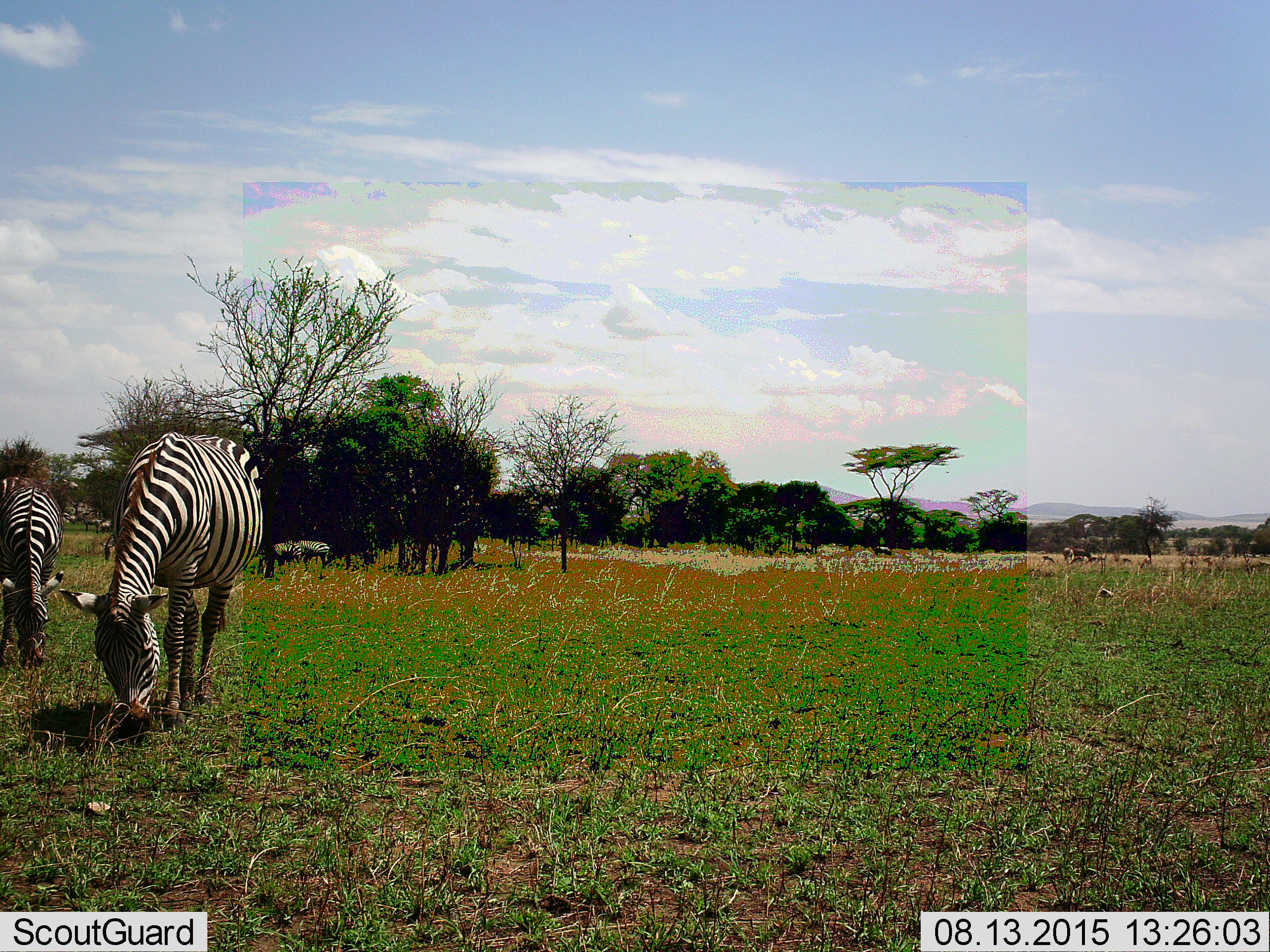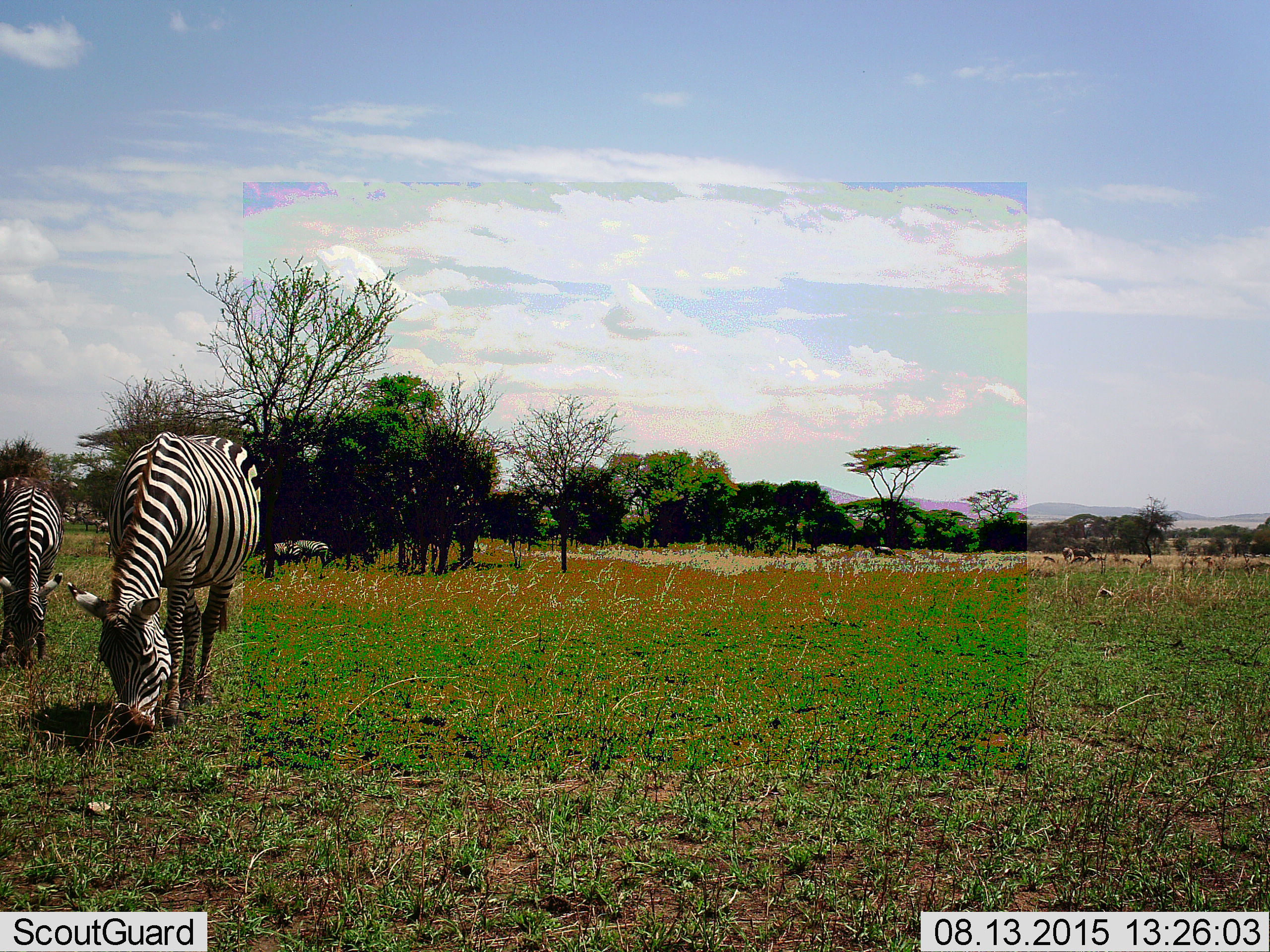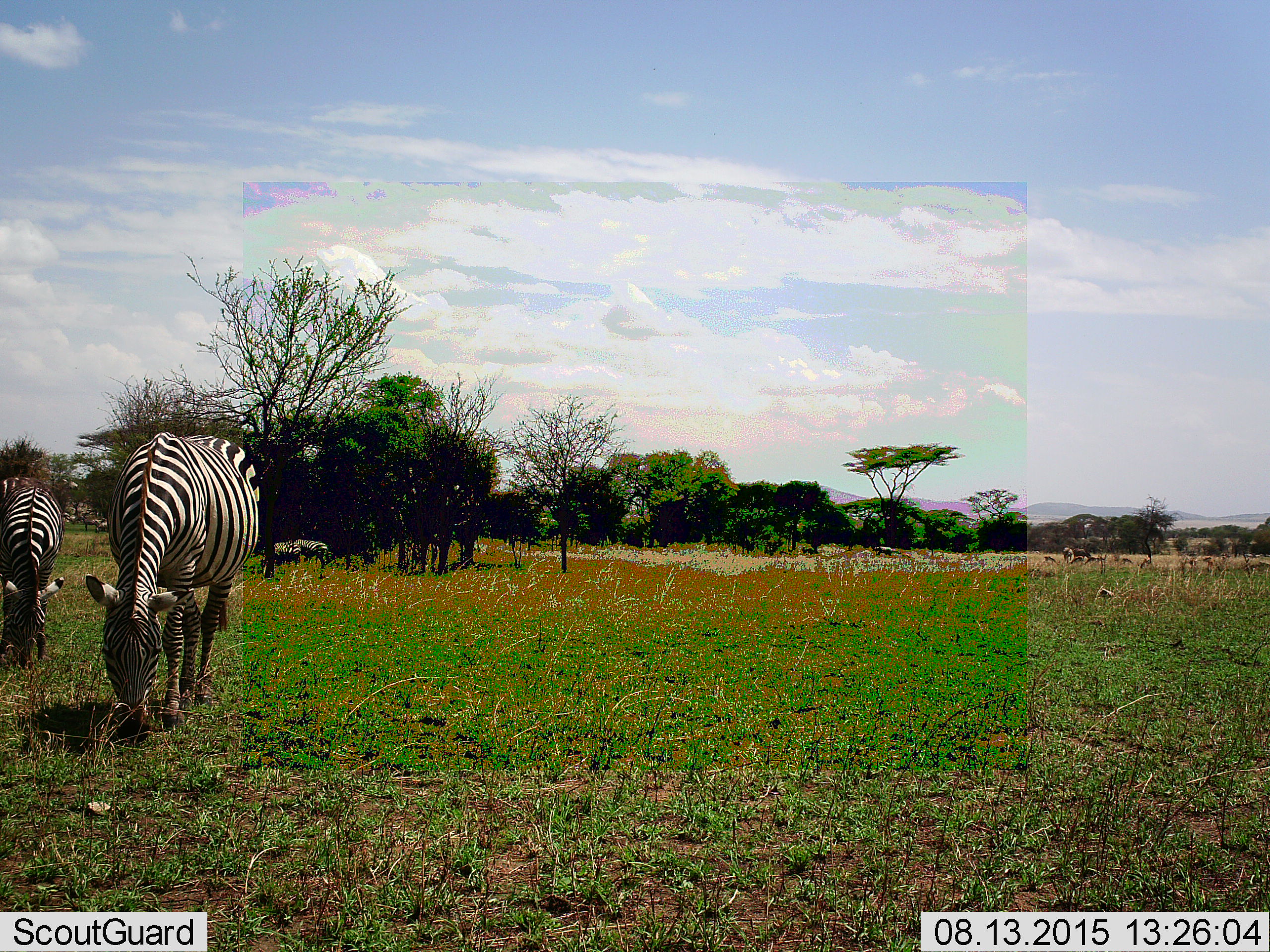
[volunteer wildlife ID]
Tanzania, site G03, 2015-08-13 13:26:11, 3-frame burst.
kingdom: Animalia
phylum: Chordata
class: Mammalia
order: Perissodactyla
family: Equidae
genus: Equus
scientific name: Equus quagga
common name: plains zebra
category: zebra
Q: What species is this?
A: Zebra (plains zebra) (Equus quagga).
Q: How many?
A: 4.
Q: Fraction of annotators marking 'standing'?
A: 50%.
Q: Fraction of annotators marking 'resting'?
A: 0%.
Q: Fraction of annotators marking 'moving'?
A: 17%.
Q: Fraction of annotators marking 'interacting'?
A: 6%.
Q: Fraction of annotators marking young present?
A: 0%.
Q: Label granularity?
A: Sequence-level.